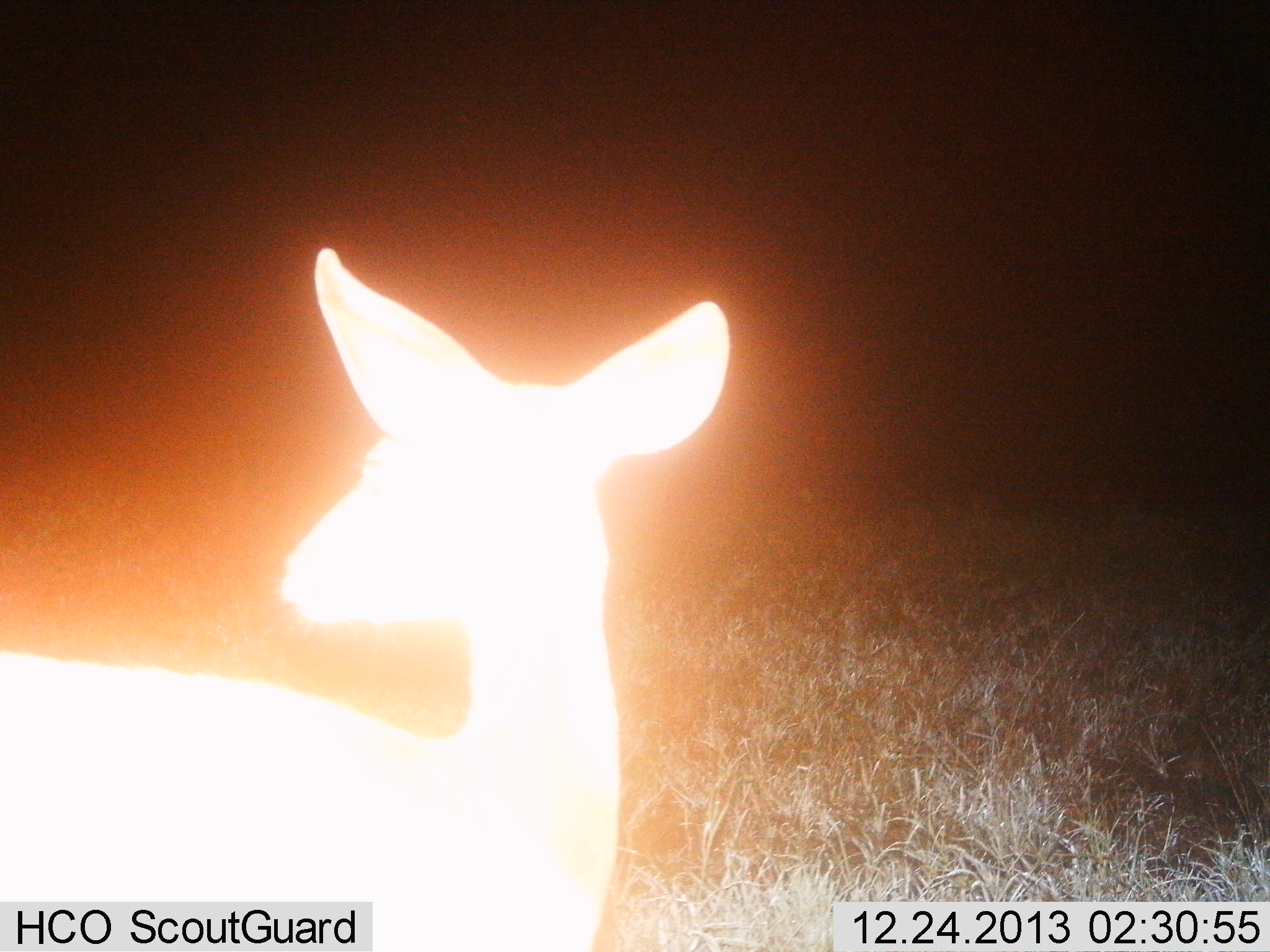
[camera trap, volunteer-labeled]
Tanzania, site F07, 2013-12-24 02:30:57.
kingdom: Animalia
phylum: Chordata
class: Mammalia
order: Artiodactyla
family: Bovidae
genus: Redunca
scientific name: Redunca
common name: reedbuck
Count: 1.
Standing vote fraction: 100%.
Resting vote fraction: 0%.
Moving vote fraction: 0%.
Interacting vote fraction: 0%.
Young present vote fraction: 0%.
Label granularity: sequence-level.